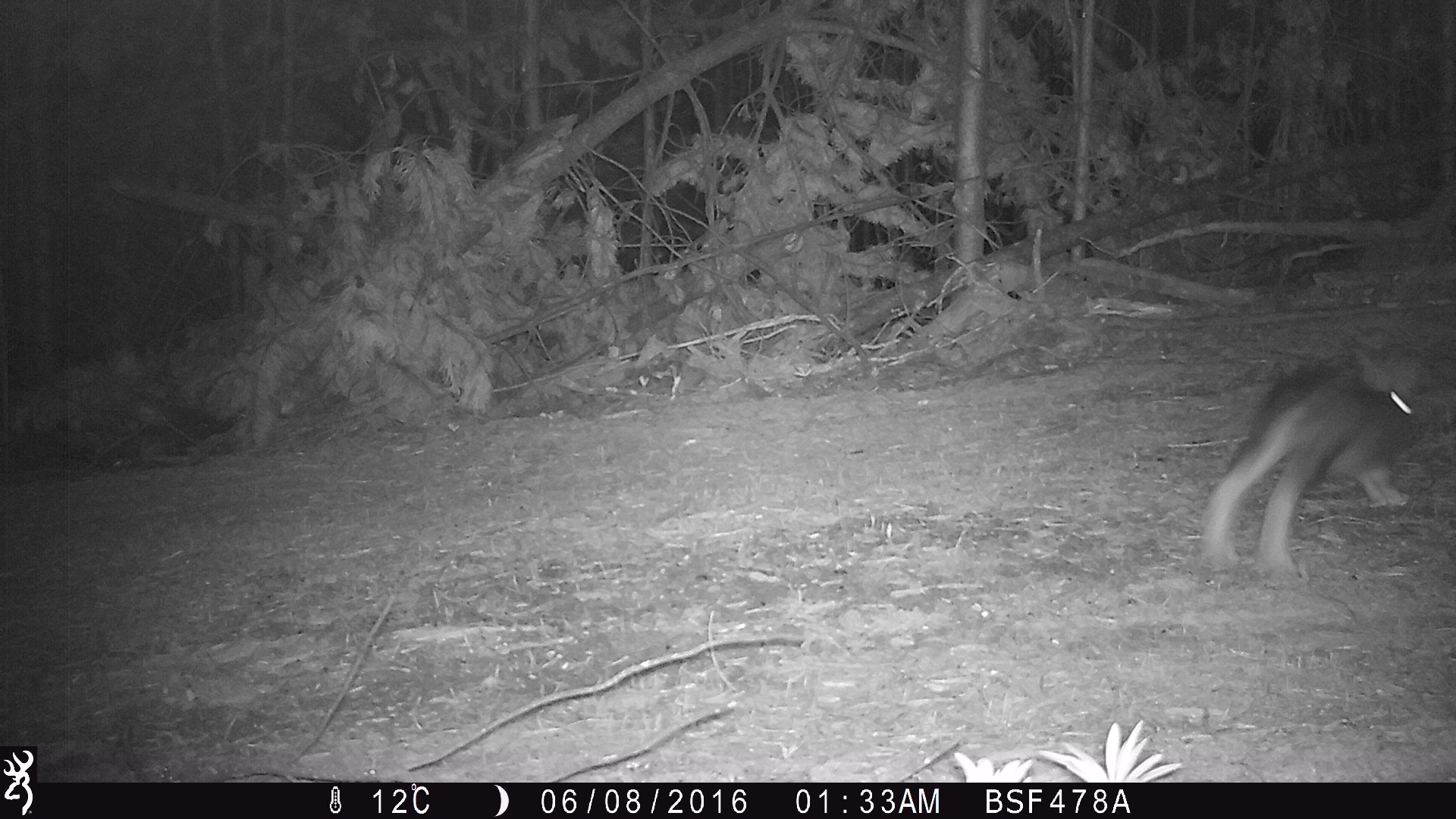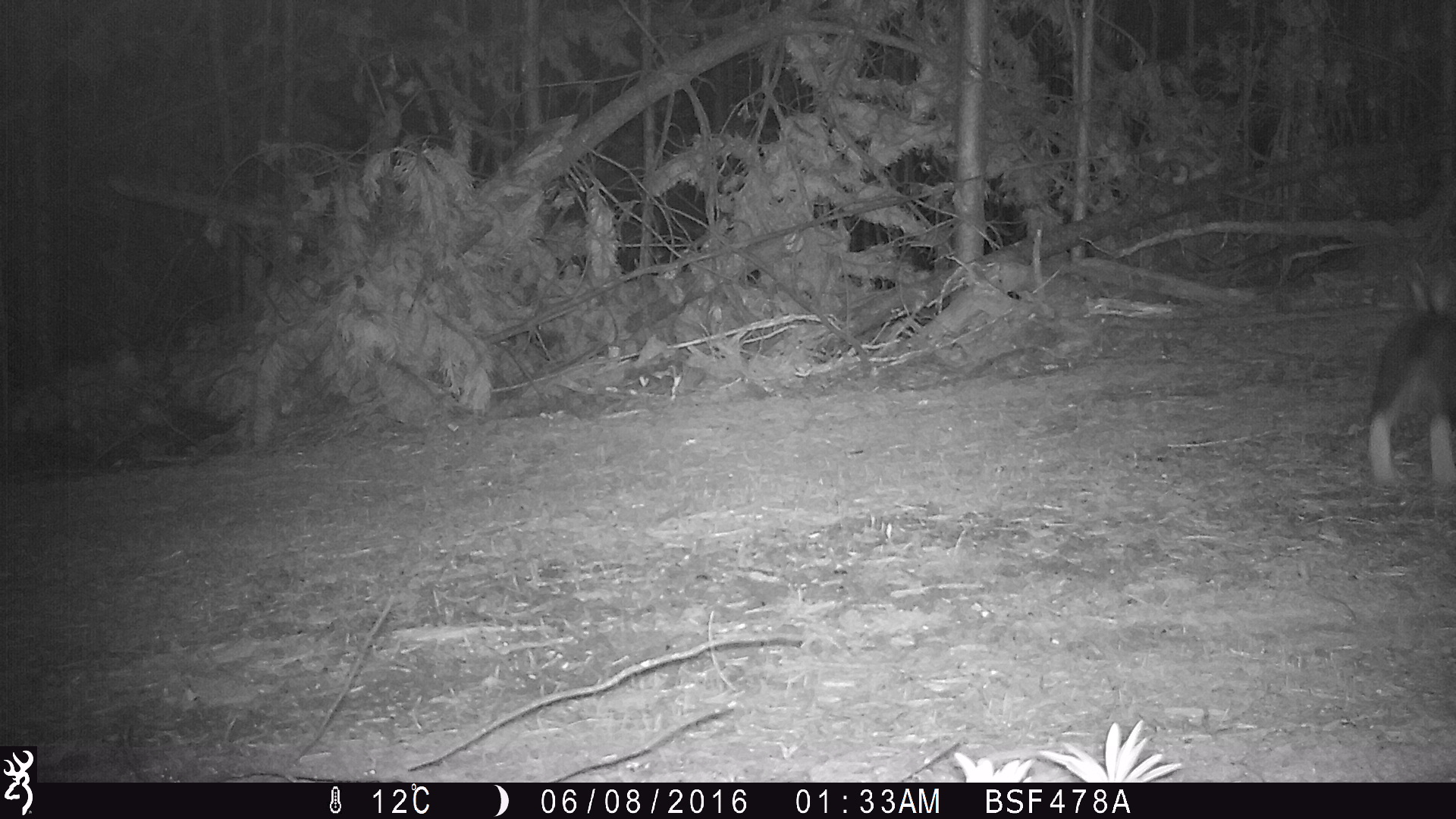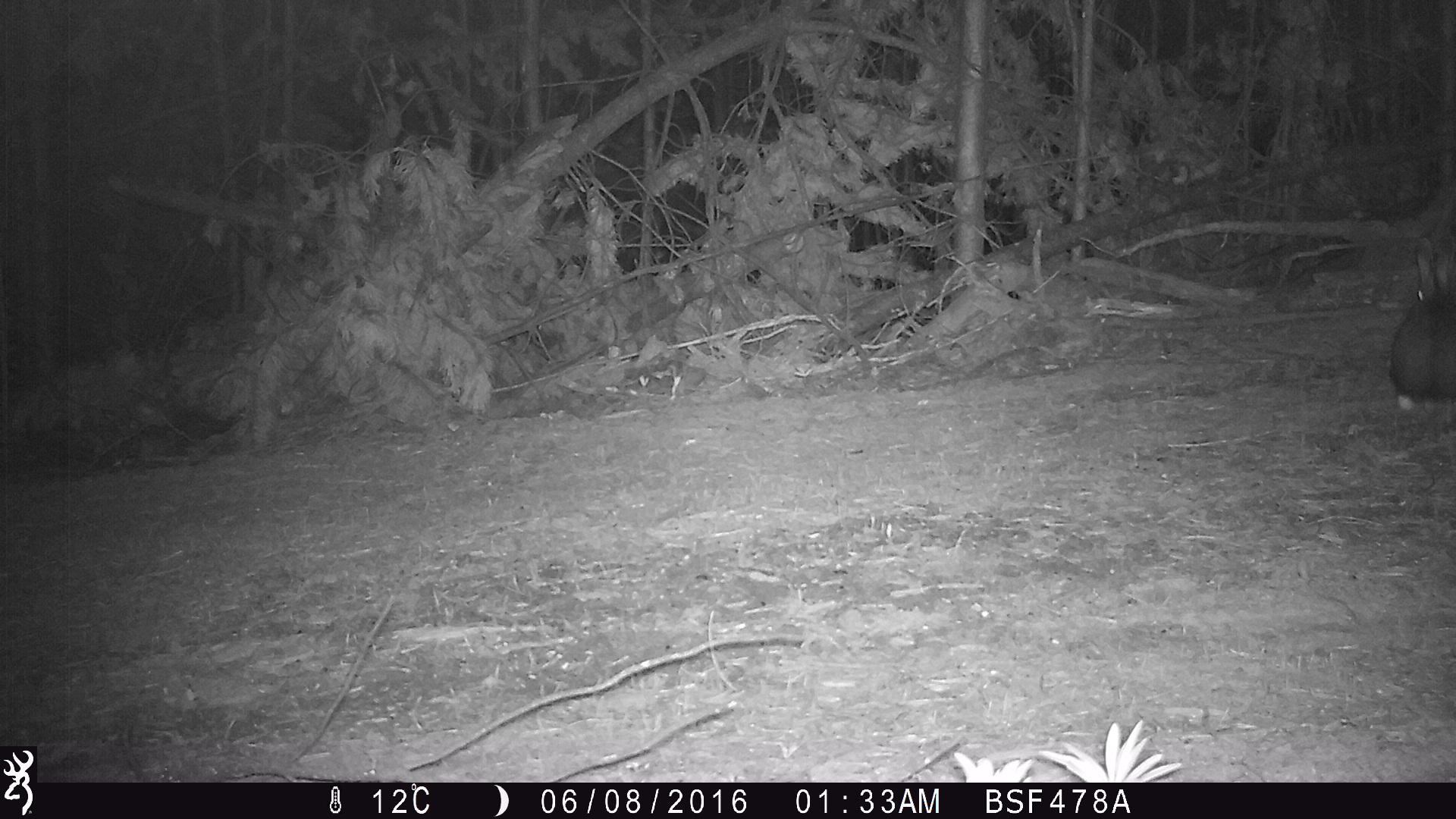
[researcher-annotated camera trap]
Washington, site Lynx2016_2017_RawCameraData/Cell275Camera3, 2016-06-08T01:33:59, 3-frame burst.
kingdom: Animalia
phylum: Chordata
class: Mammalia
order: Lagomorpha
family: Leporidae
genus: Lepus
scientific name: Lepus americanus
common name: snowshoe hare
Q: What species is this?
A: Lepus americanus (snowshoe hare).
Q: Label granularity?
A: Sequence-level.